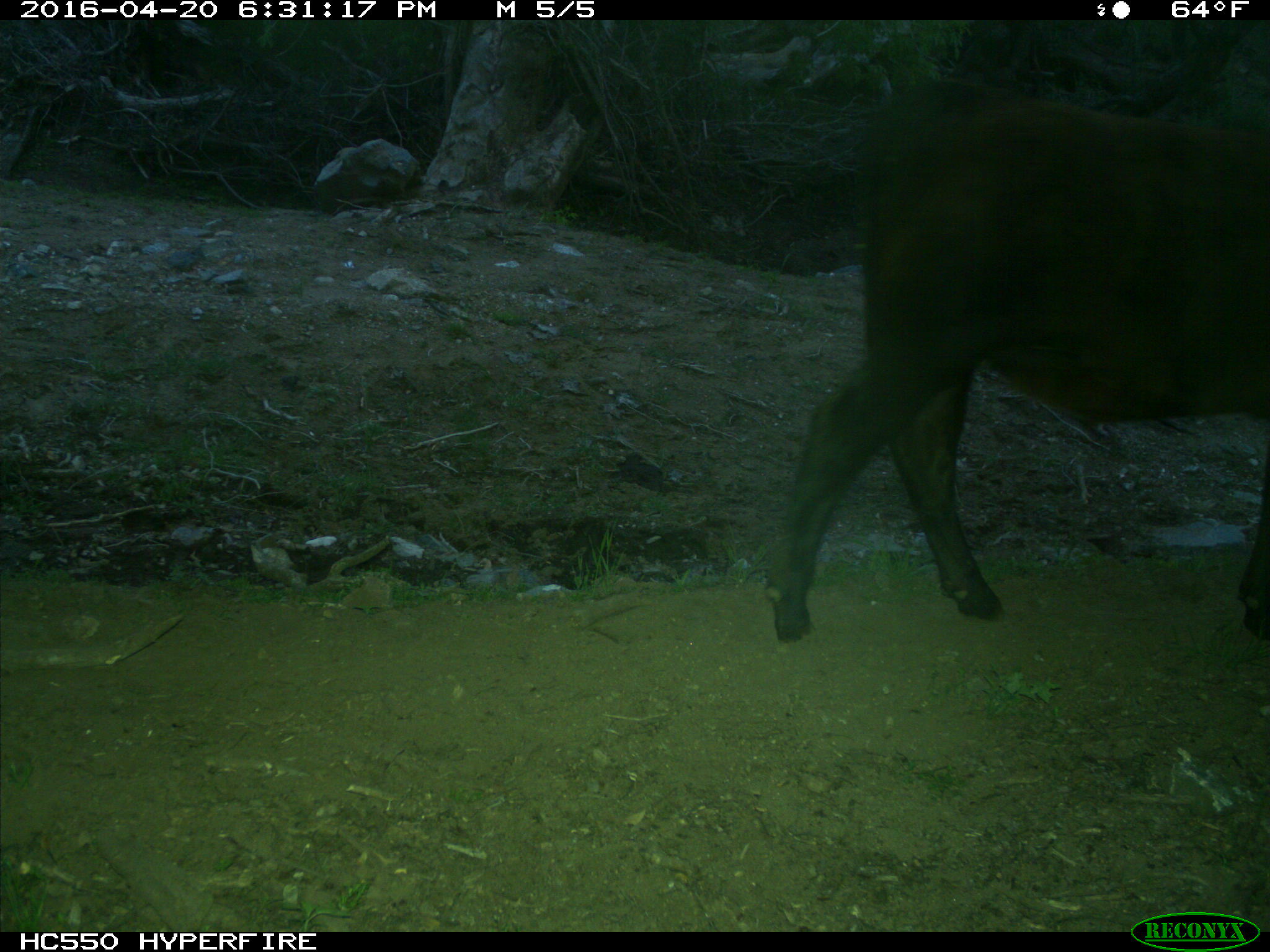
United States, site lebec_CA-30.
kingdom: Animalia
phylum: Chordata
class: Mammalia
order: Artiodactyla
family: Bovidae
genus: Bos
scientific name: Bos taurus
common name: domestic cow